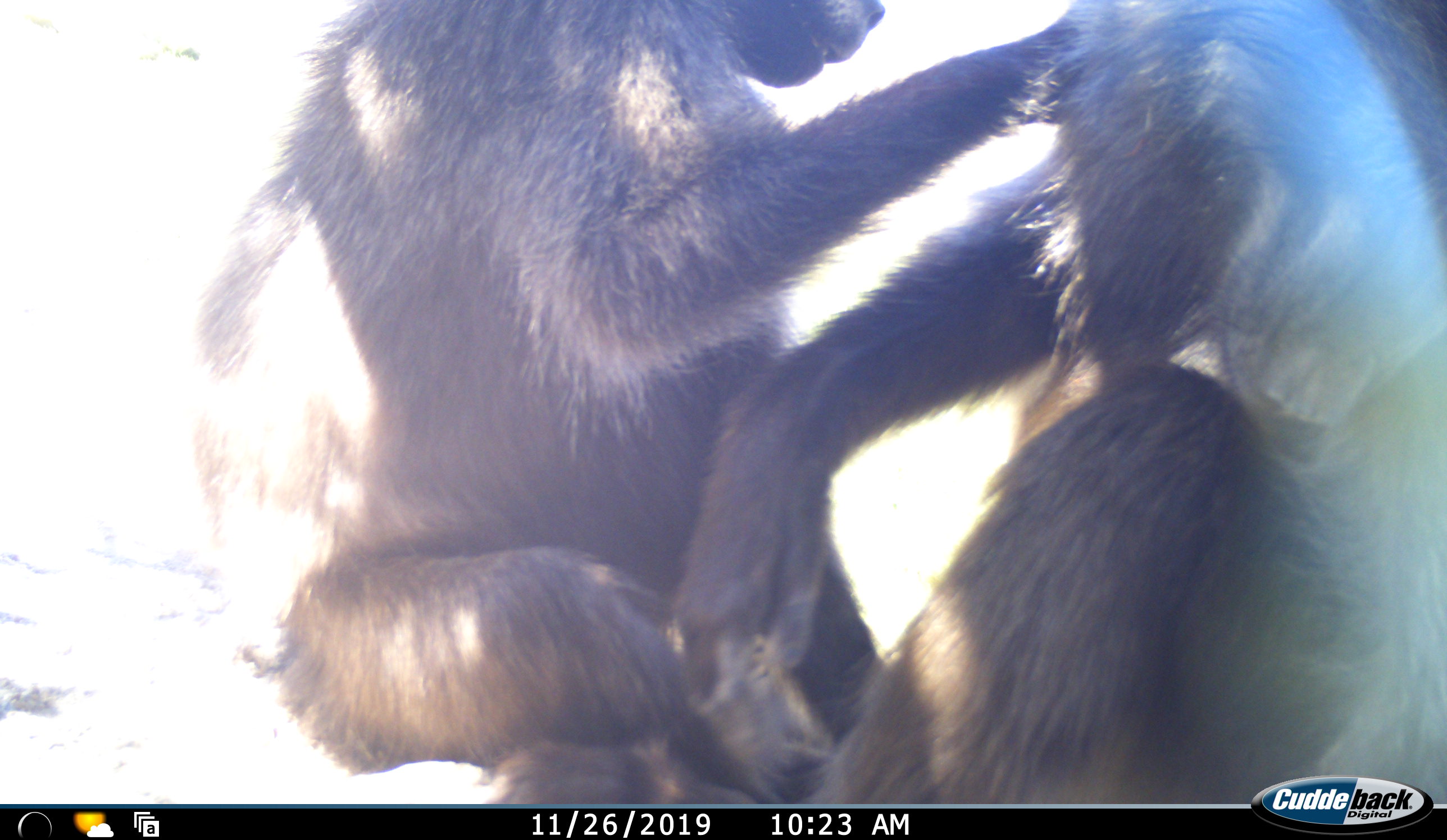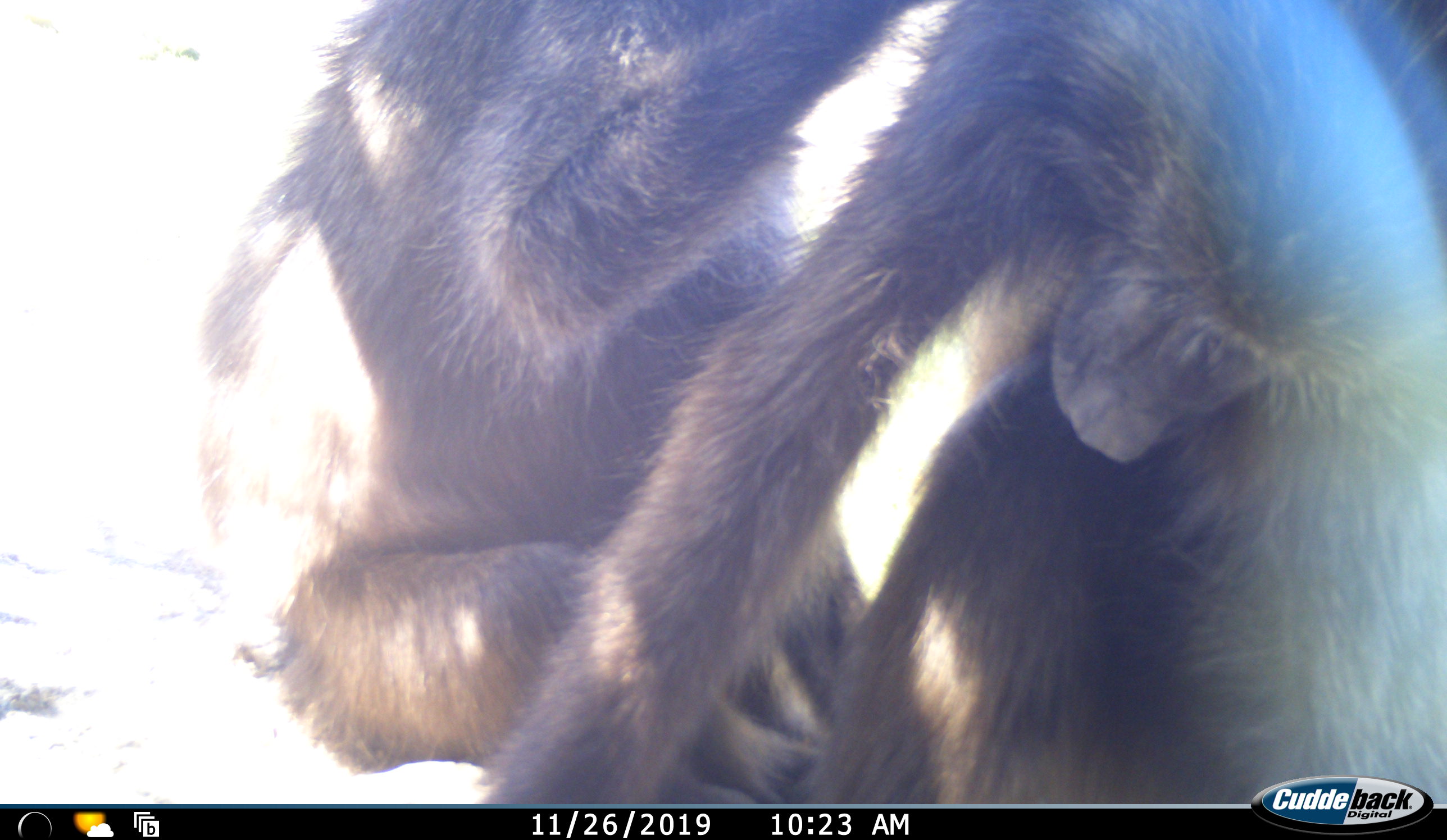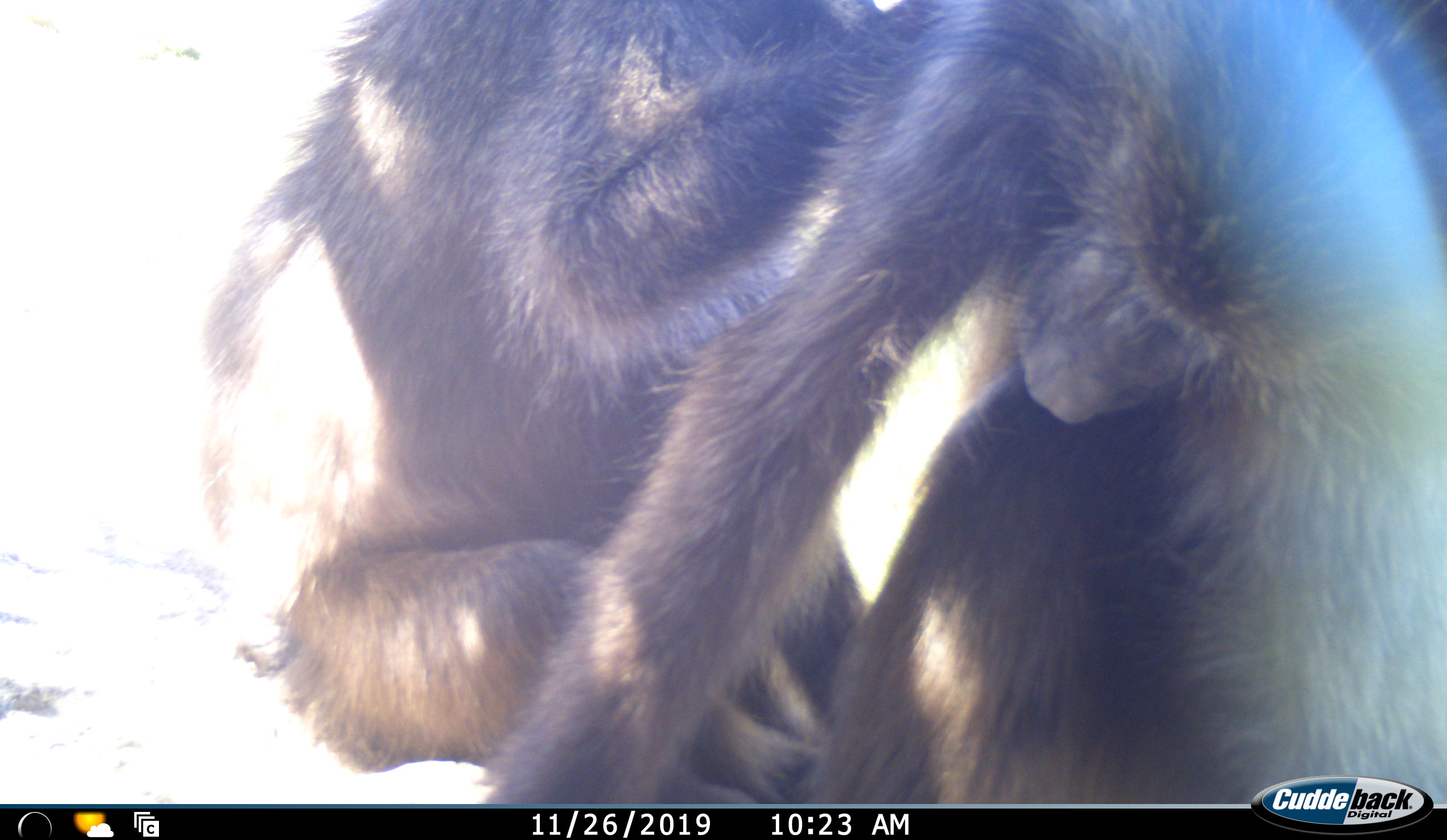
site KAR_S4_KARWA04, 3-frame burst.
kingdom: Animalia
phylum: Chordata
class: Mammalia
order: Primates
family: Cercopithecidae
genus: Papio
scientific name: Papio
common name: baboon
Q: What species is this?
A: Baboon (Papio).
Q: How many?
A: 2.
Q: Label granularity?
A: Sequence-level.